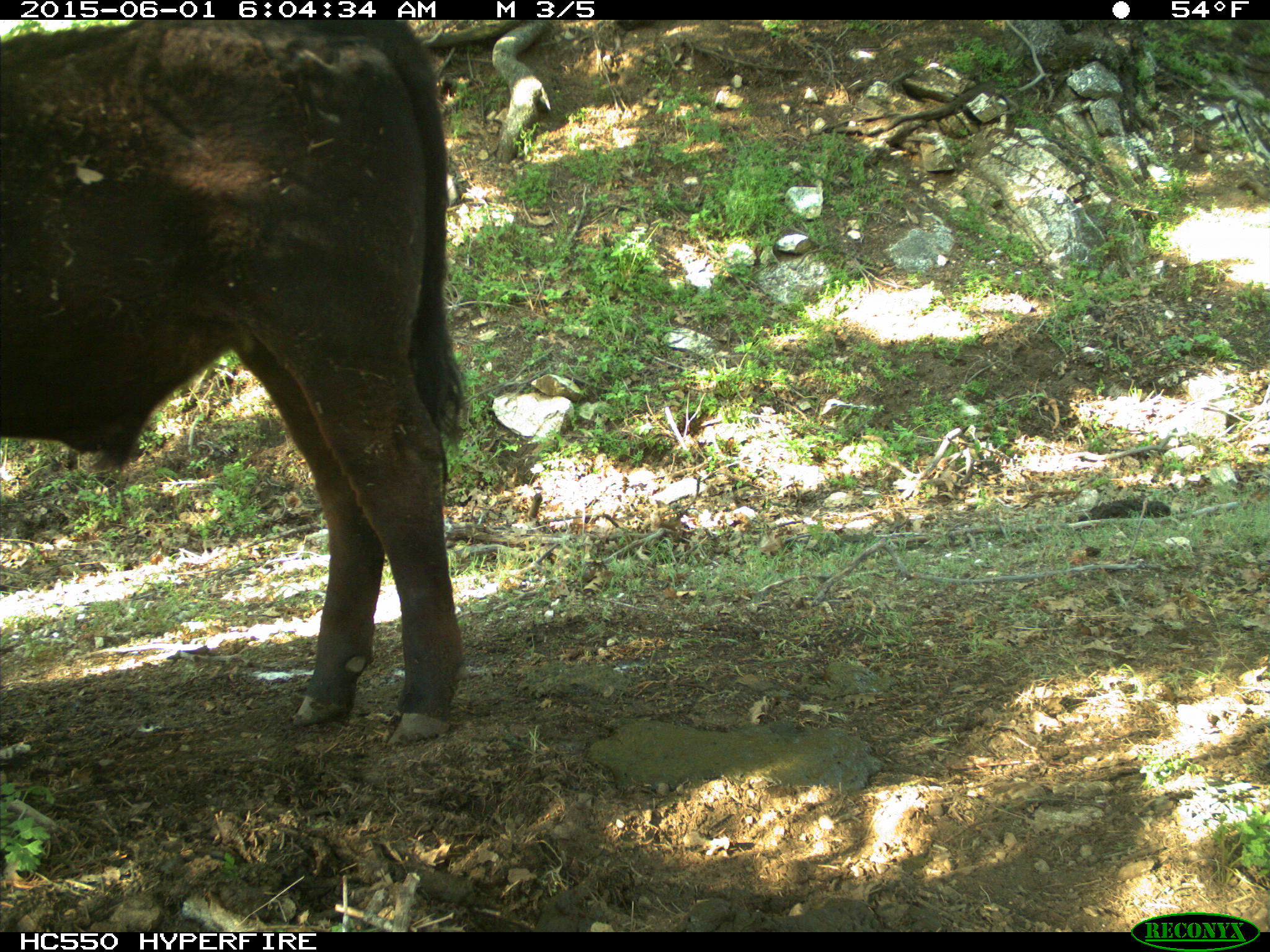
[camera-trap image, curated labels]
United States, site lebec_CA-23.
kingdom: Animalia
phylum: Chordata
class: Mammalia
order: Artiodactyla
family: Bovidae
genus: Bos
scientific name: Bos taurus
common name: domestic cow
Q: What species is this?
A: Bos taurus (domestic cow).